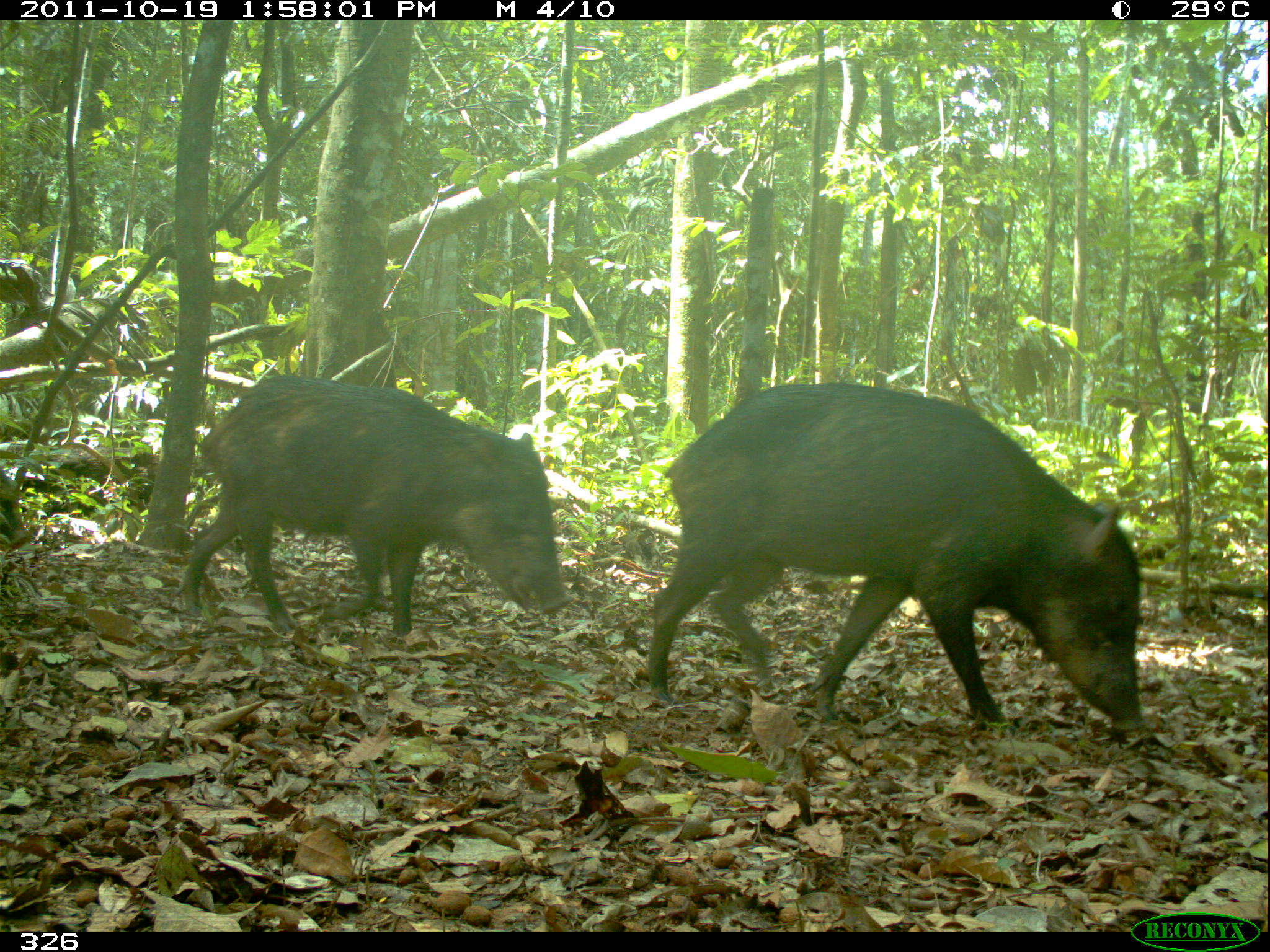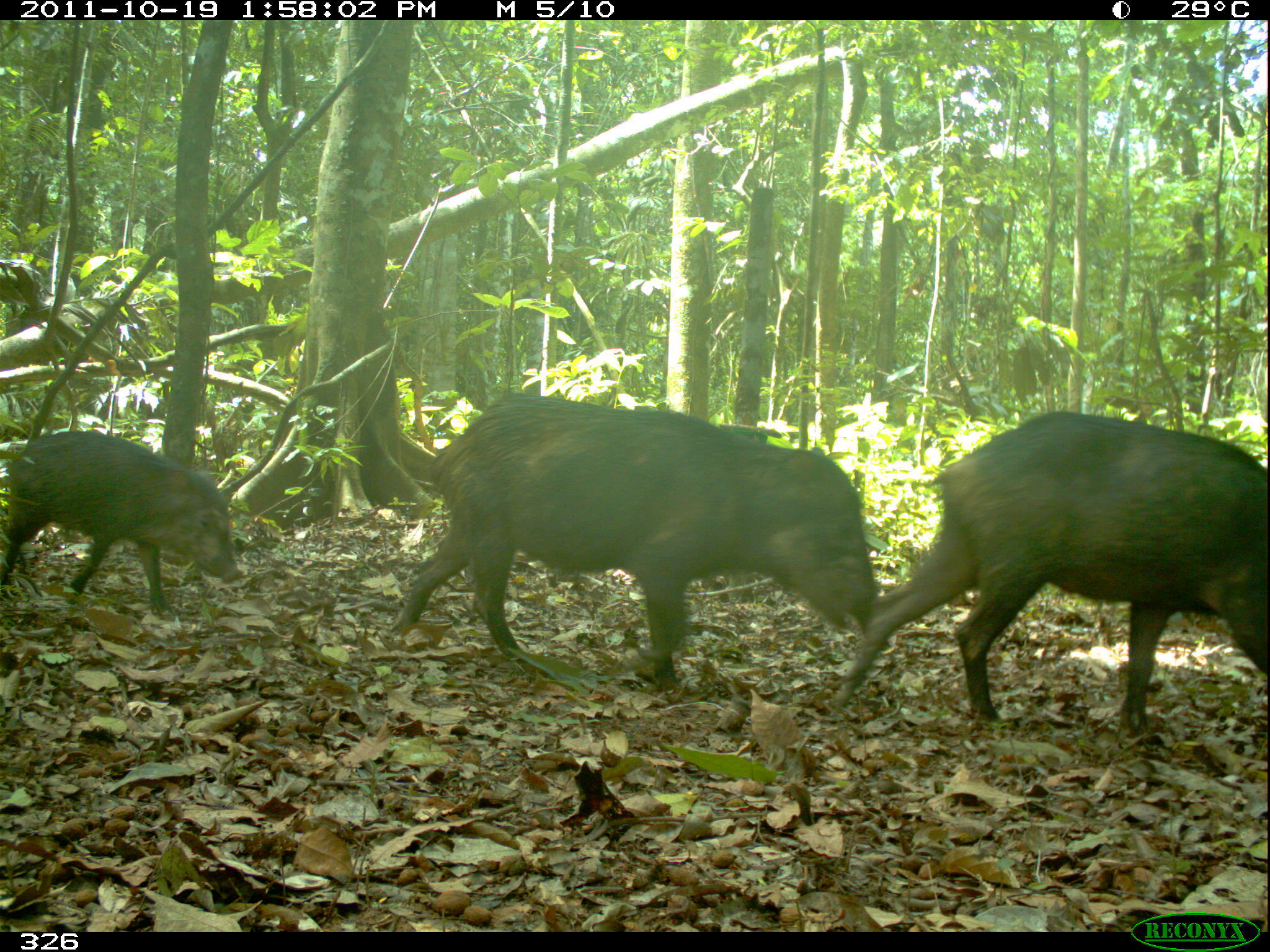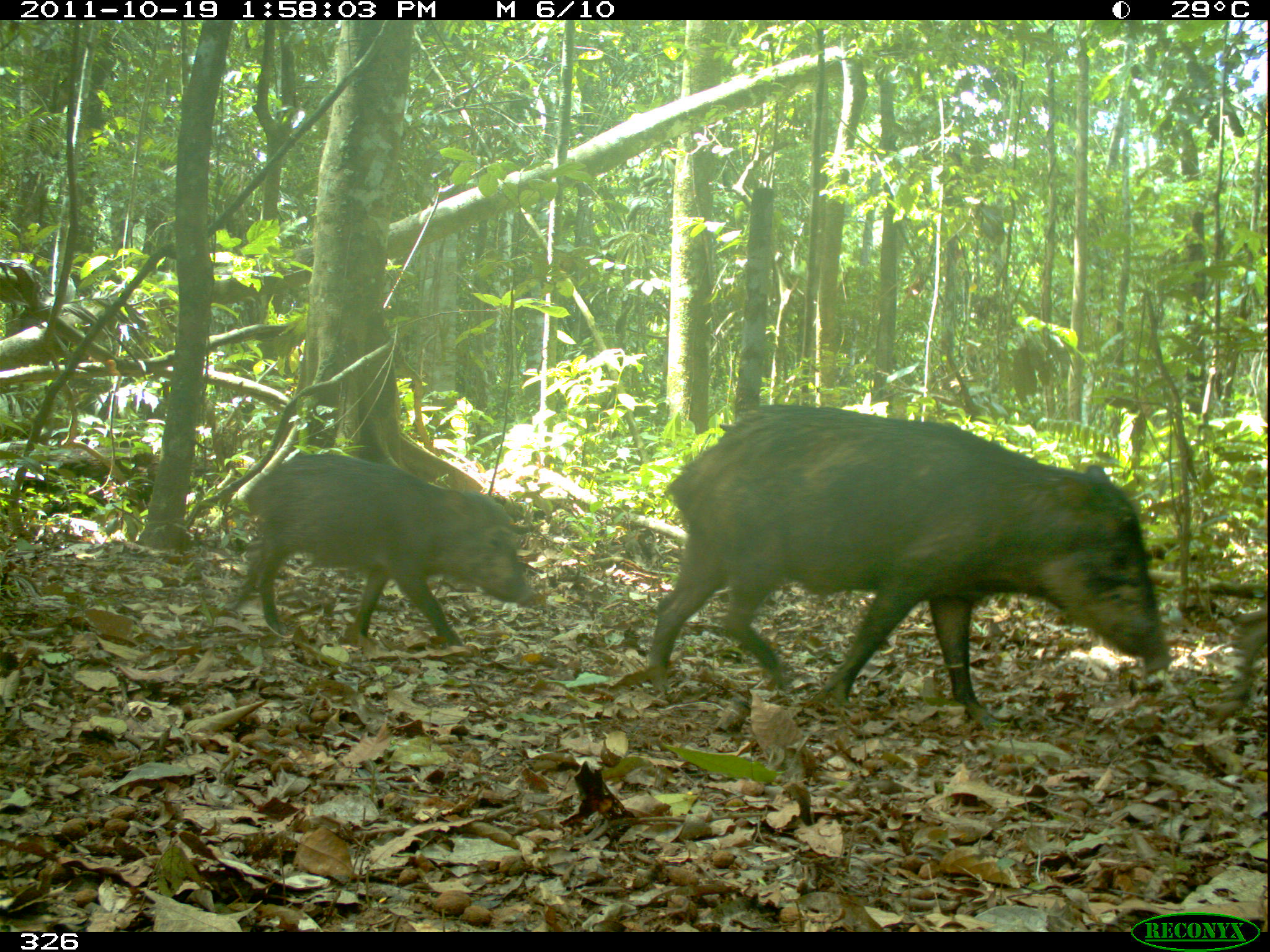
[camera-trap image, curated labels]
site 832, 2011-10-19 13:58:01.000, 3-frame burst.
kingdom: Animalia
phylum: Chordata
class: Mammalia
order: Artiodactyla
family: Tayassuidae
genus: Tayassu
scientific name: Tayassu pecari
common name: white-lipped peccary